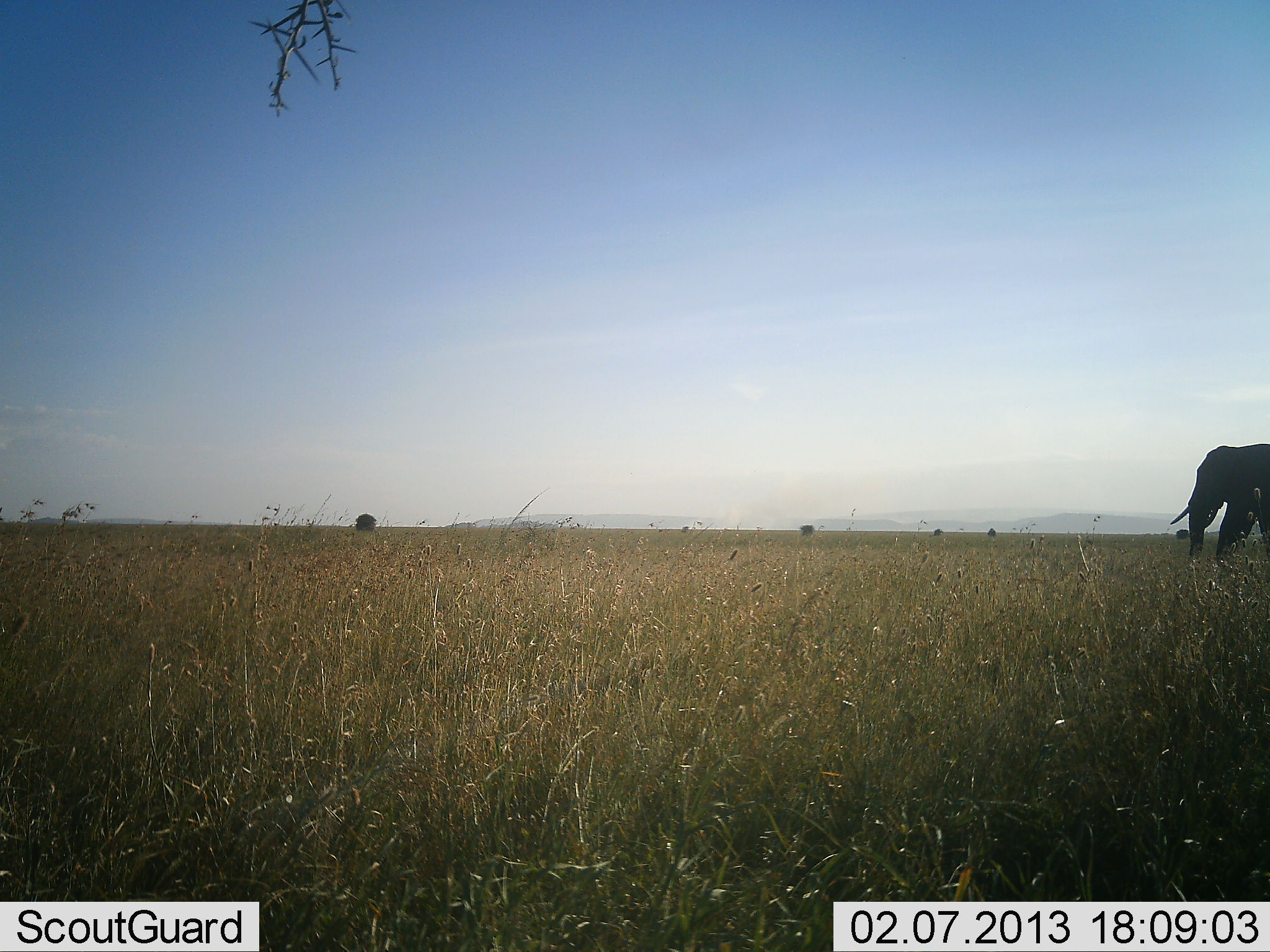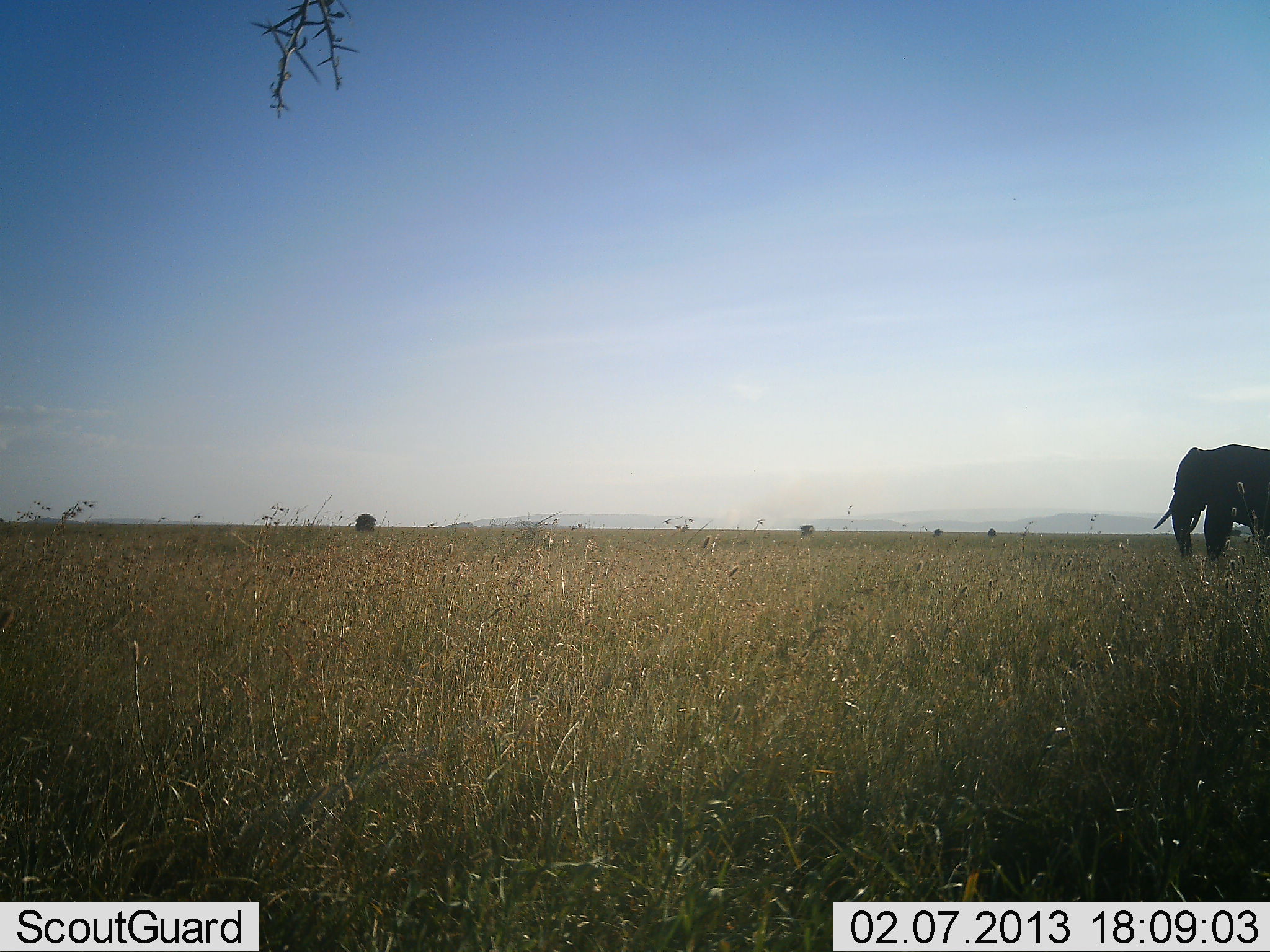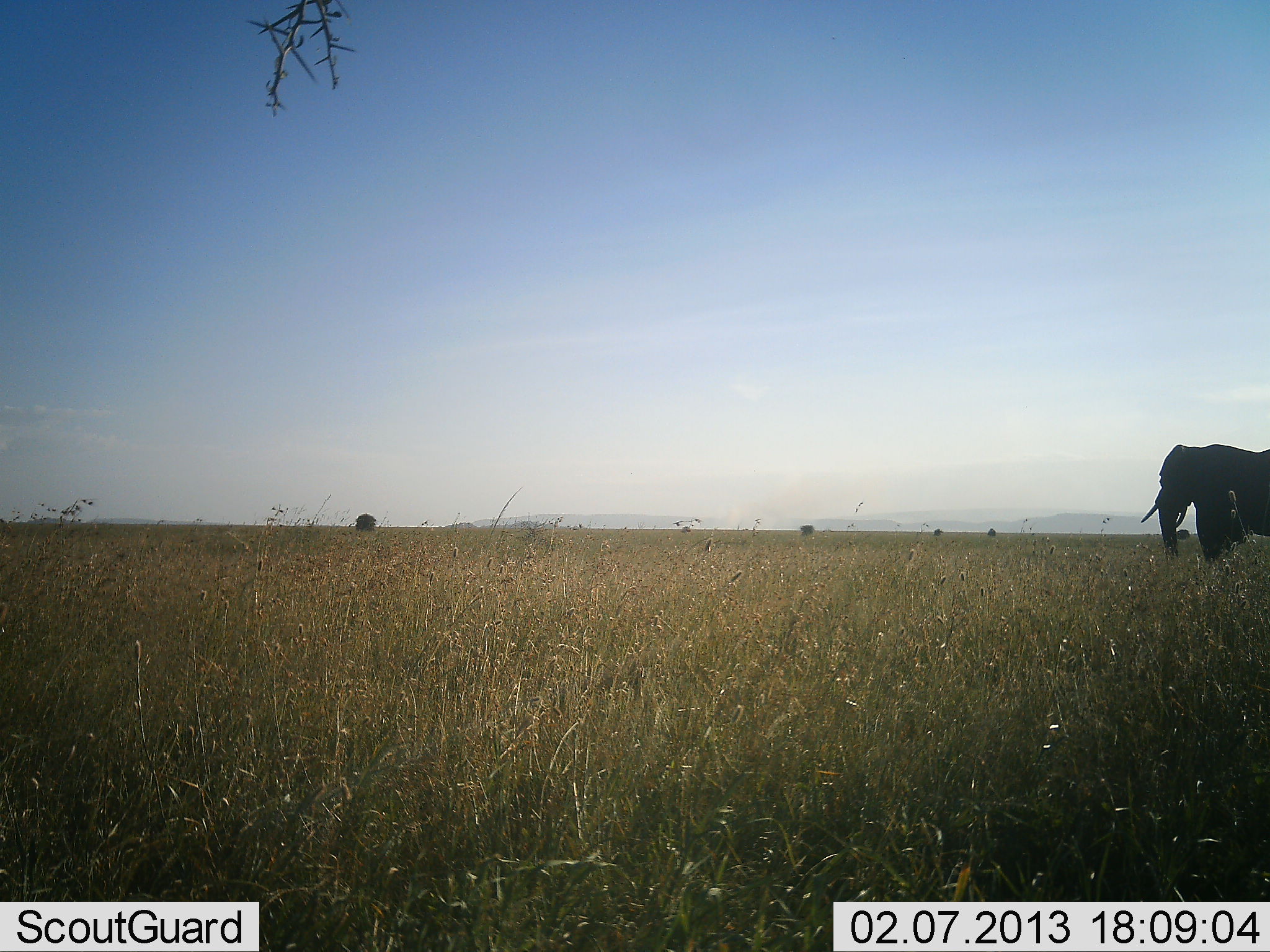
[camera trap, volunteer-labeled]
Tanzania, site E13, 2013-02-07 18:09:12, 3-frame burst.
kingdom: Animalia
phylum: Chordata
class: Mammalia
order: Proboscidea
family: Elephantidae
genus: Loxodonta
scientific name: Loxodonta africana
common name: african bush elephant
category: elephant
Elephant (african bush elephant) (Loxodonta africana), count 1. Behavior (volunteer vote fractions): standing 4%, resting 0%, moving 100%, interacting 0%. Young present (vote fraction): 0%. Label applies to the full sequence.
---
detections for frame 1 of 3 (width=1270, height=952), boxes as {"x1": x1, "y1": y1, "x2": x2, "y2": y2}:
animal: {"x1": 1168, "y1": 442, "x2": 1270, "y2": 564}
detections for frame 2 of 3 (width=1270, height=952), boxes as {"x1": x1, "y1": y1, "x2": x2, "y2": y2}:
animal: {"x1": 1153, "y1": 442, "x2": 1270, "y2": 563}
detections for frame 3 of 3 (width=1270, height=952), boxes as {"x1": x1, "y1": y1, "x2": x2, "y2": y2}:
animal: {"x1": 1140, "y1": 442, "x2": 1270, "y2": 563}